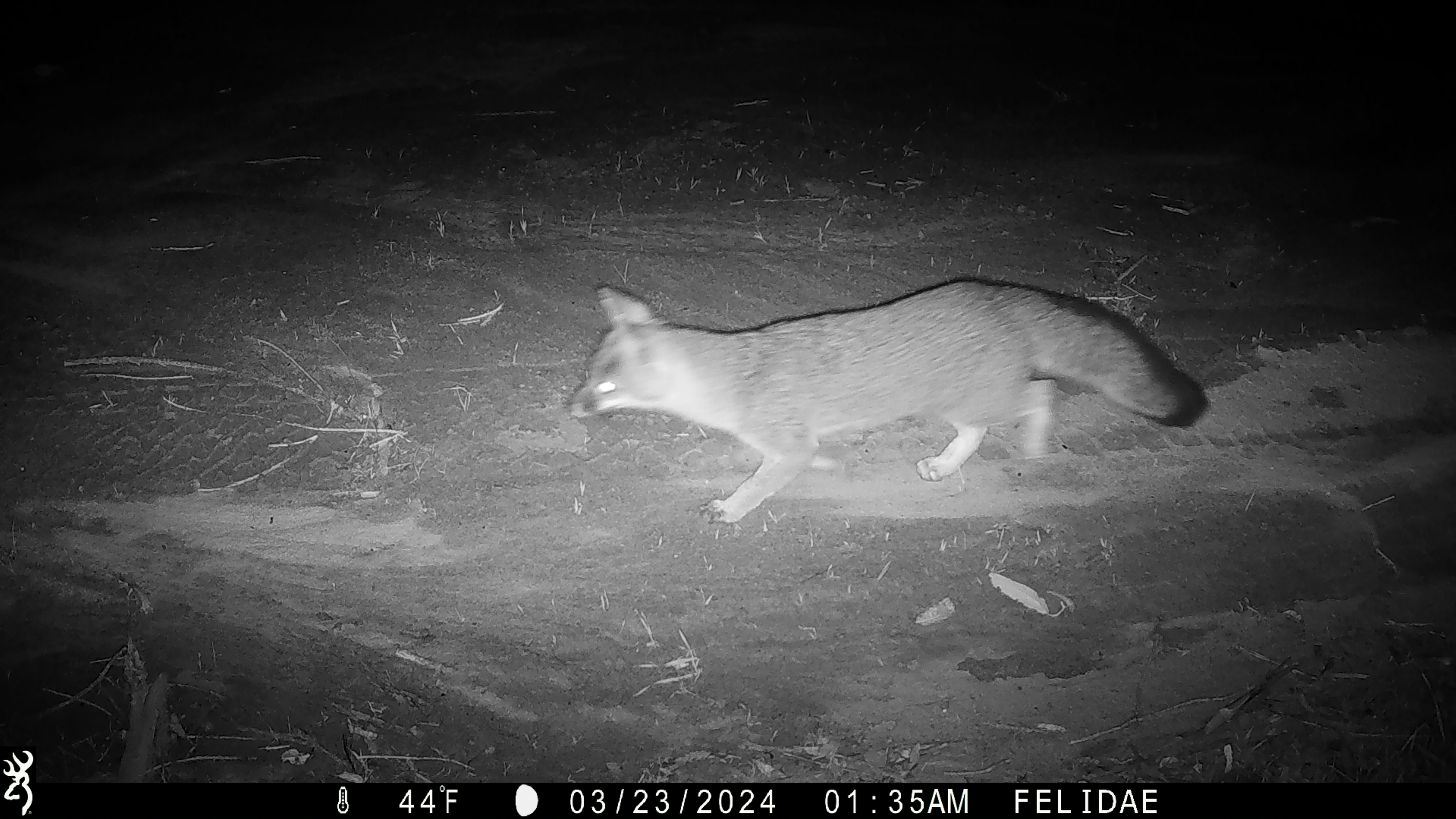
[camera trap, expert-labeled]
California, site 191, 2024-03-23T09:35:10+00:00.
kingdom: Animalia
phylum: Chordata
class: Mammalia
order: Carnivora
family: Canidae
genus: Urocyon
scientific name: Urocyon cinereoargenteus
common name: gray fox